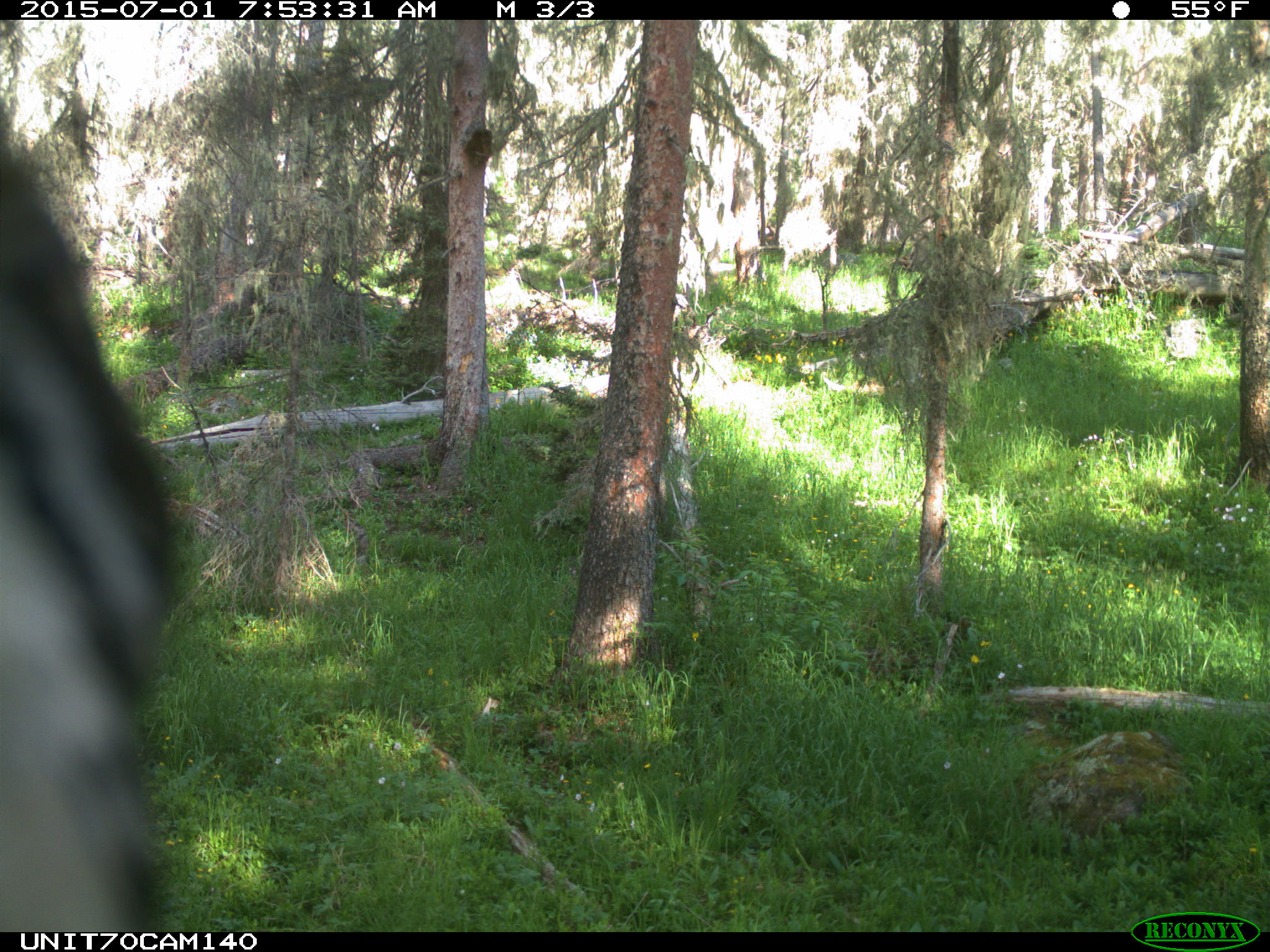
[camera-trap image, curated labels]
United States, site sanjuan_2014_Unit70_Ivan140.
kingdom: Animalia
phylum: Chordata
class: Aves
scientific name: Aves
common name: birds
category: unidentified bird